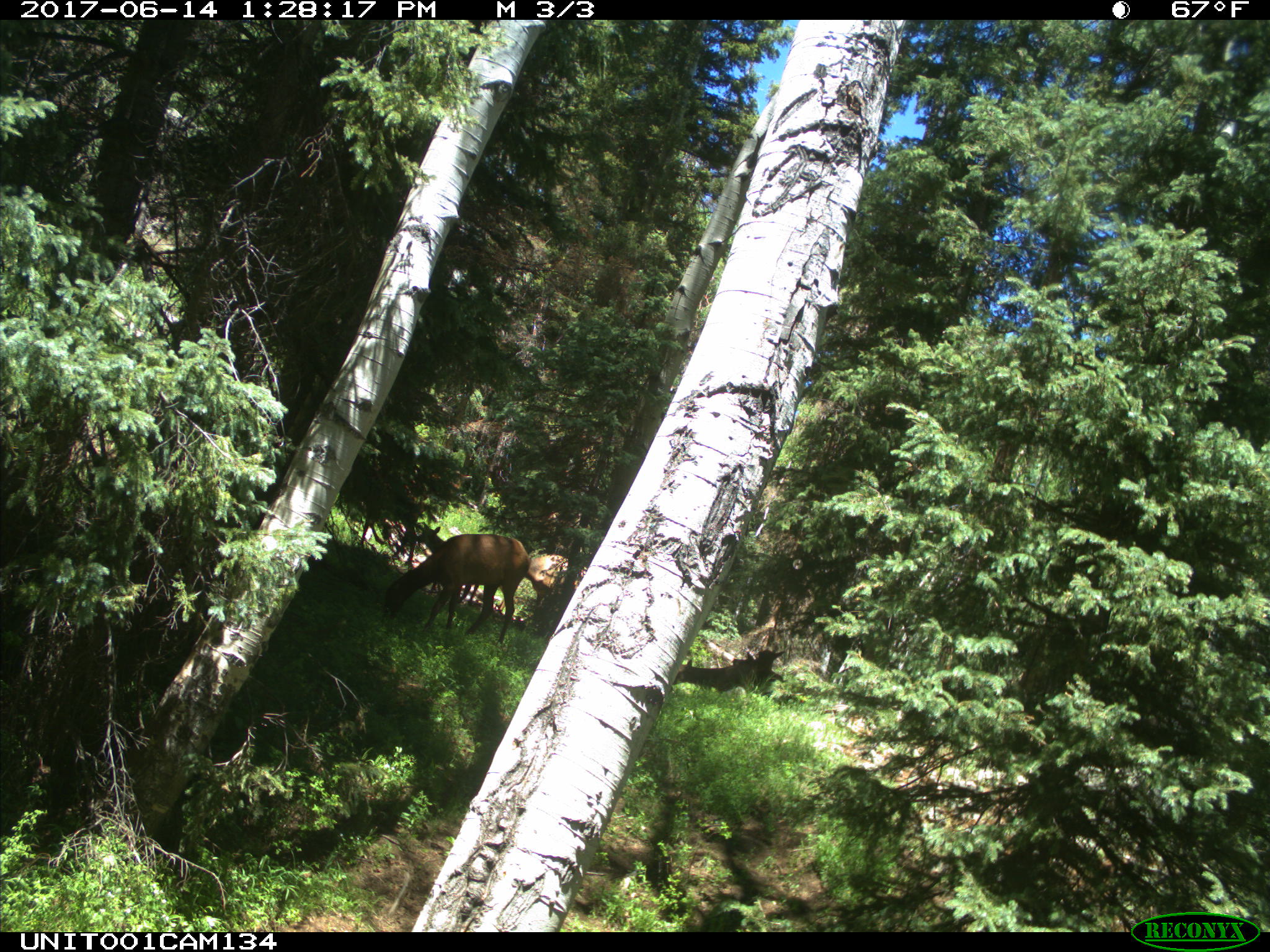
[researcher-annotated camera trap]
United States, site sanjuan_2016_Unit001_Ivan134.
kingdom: Animalia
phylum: Chordata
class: Mammalia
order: Artiodactyla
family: Cervidae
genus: Cervus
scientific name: Cervus elaphus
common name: red deer